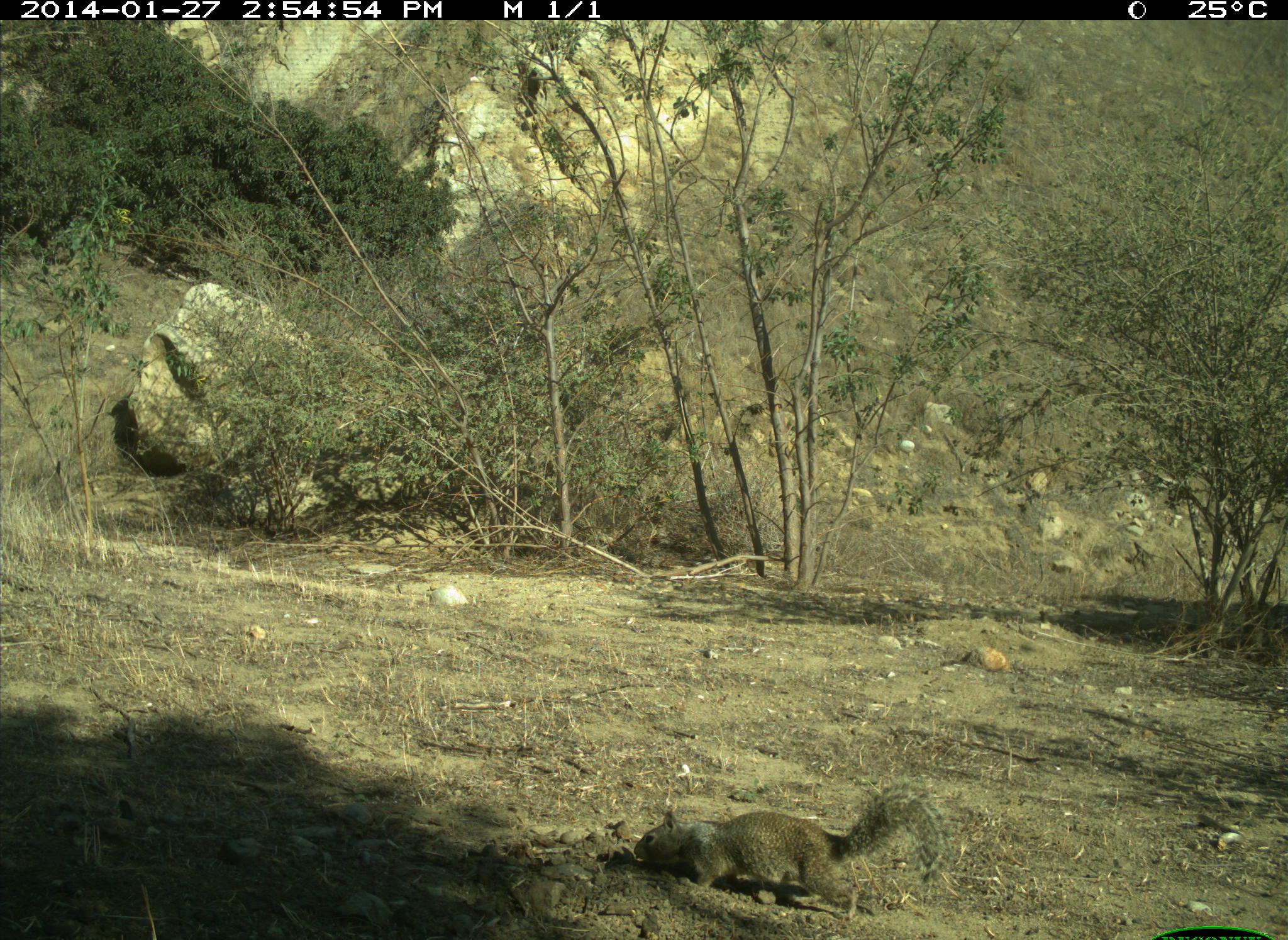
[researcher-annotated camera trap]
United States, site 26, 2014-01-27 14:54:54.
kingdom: Animalia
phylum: Chordata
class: Mammalia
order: Rodentia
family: Sciuridae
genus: Sciurus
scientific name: Sciurus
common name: squirrel